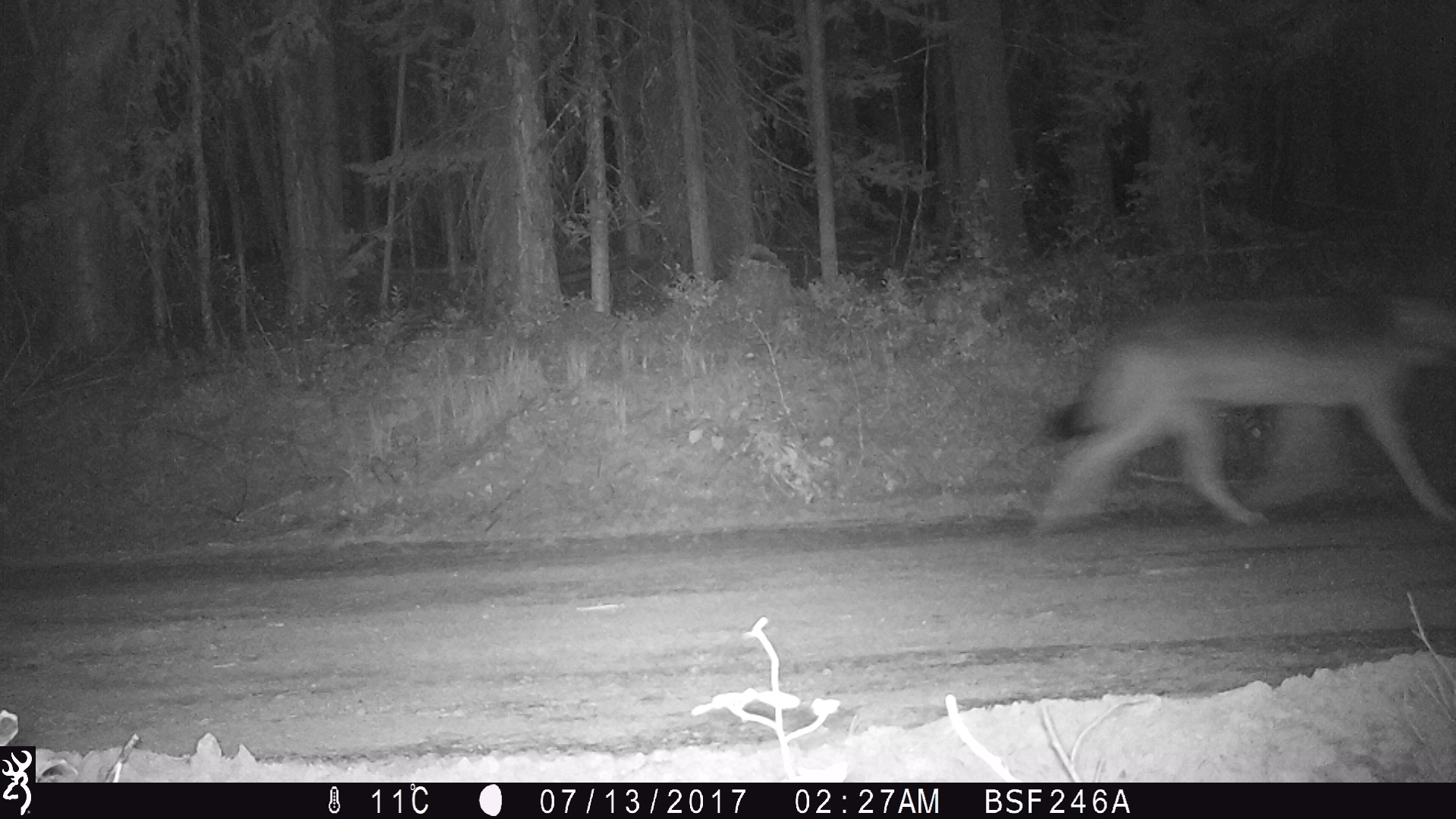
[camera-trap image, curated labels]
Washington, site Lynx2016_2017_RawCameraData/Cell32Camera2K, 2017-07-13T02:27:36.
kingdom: Animalia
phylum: Chordata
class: Mammalia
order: Carnivora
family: Canidae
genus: Canis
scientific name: Canis lupus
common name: gray wolf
Canis lupus (gray wolf). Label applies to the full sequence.